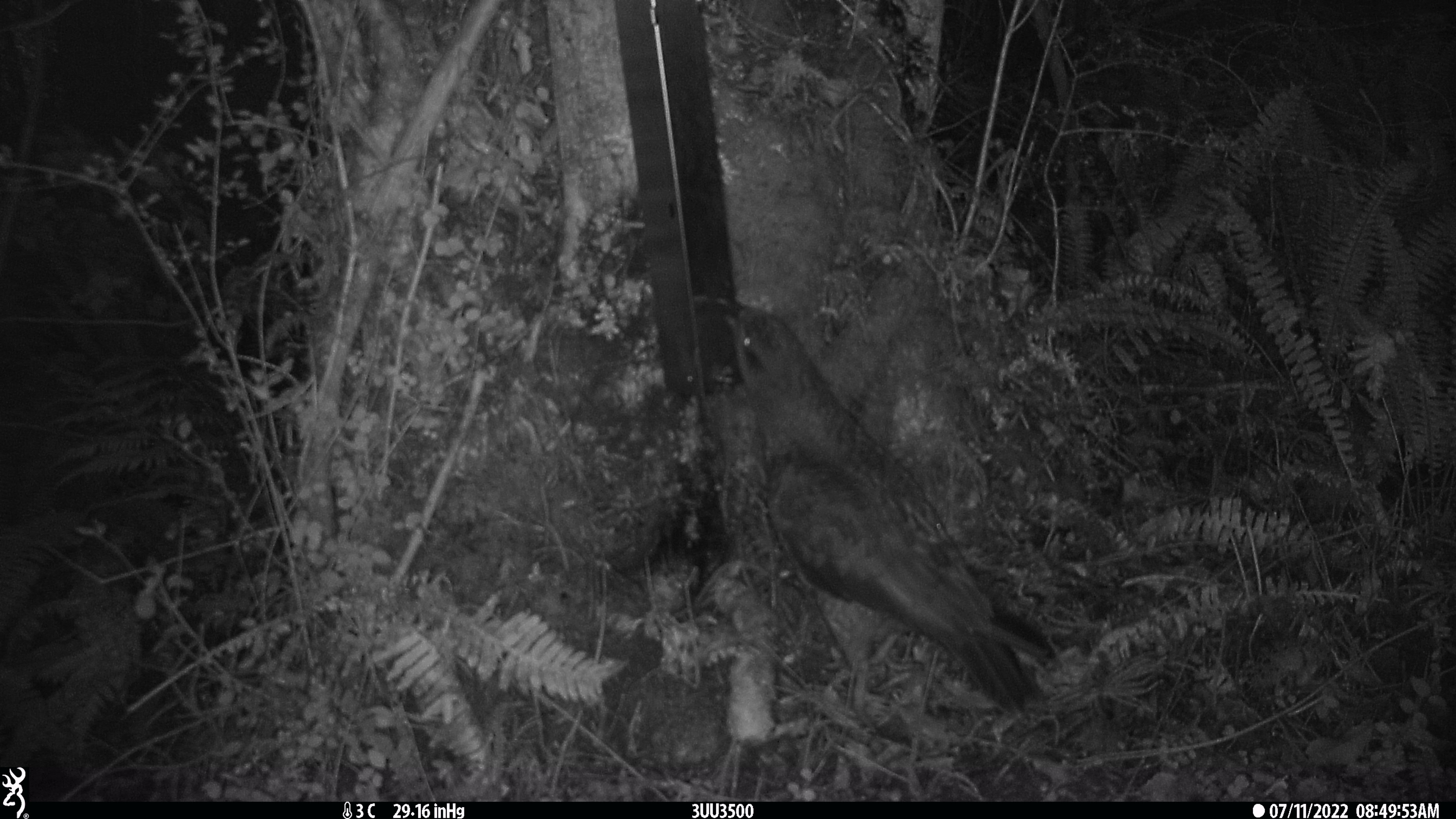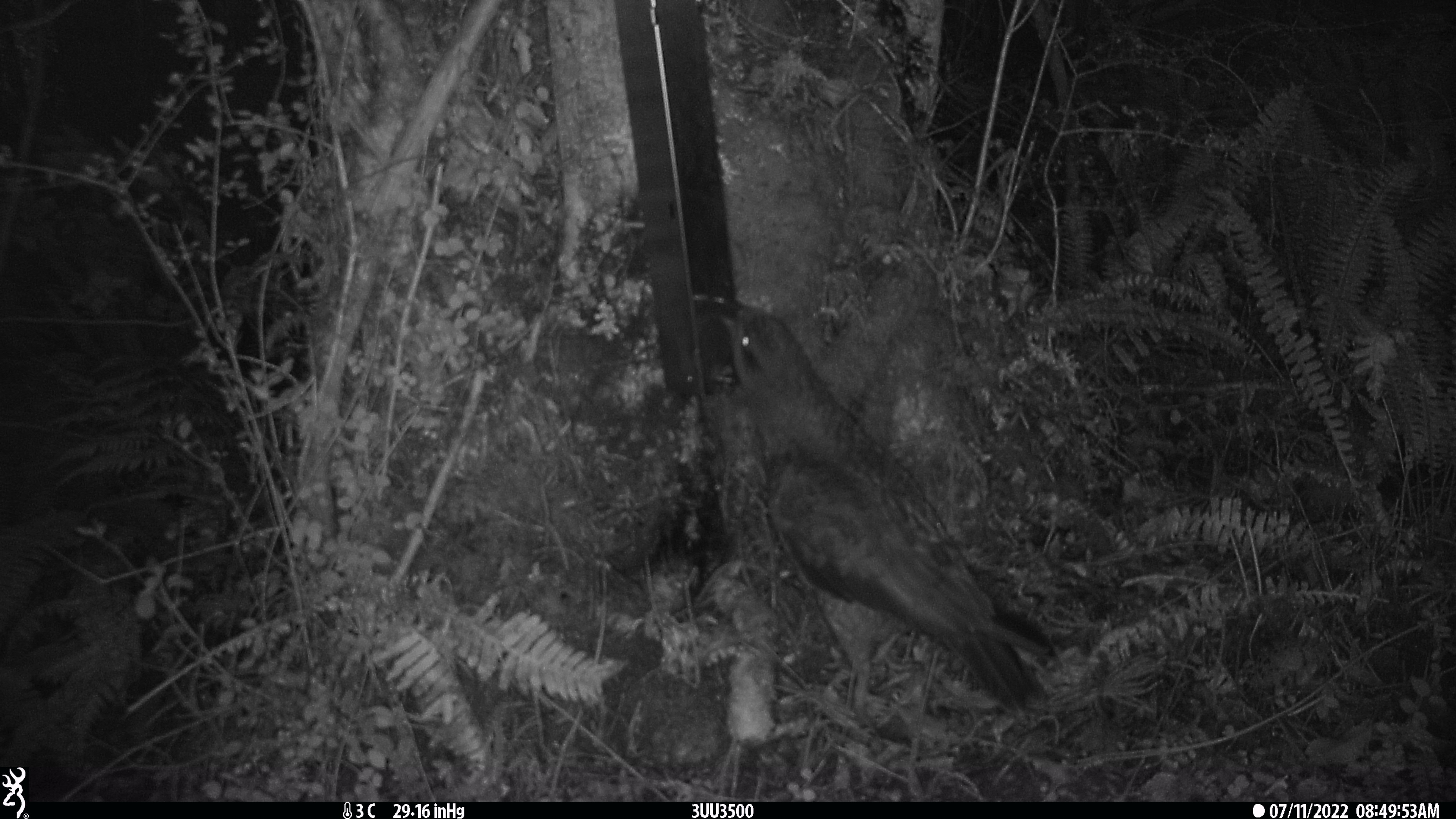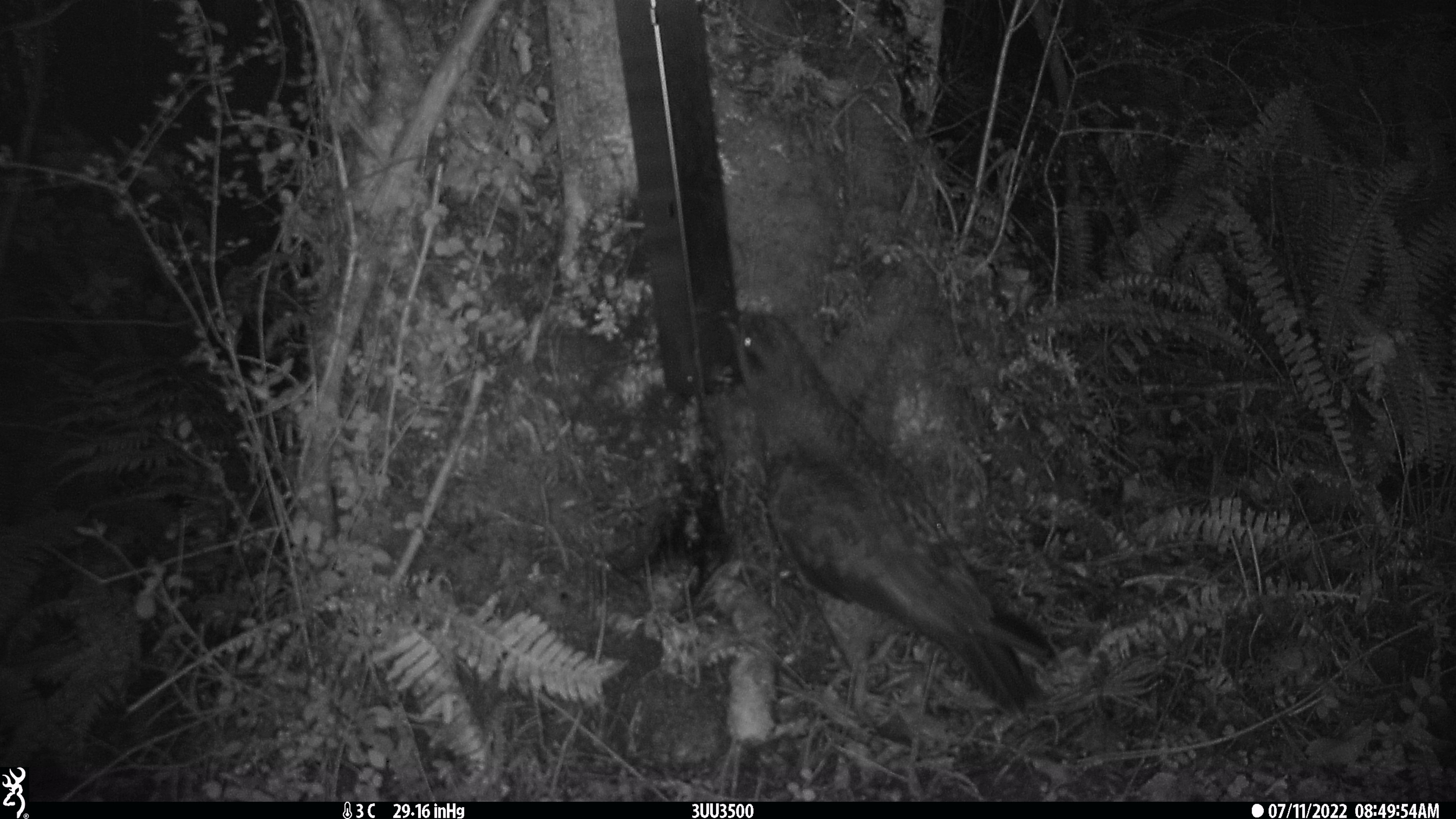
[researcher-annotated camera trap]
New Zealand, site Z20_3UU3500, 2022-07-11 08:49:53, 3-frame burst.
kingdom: Animalia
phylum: Chordata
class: Aves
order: Psittaciformes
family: Strigopidae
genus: Nestor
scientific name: Nestor notabilis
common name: kea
Kea (Nestor notabilis).